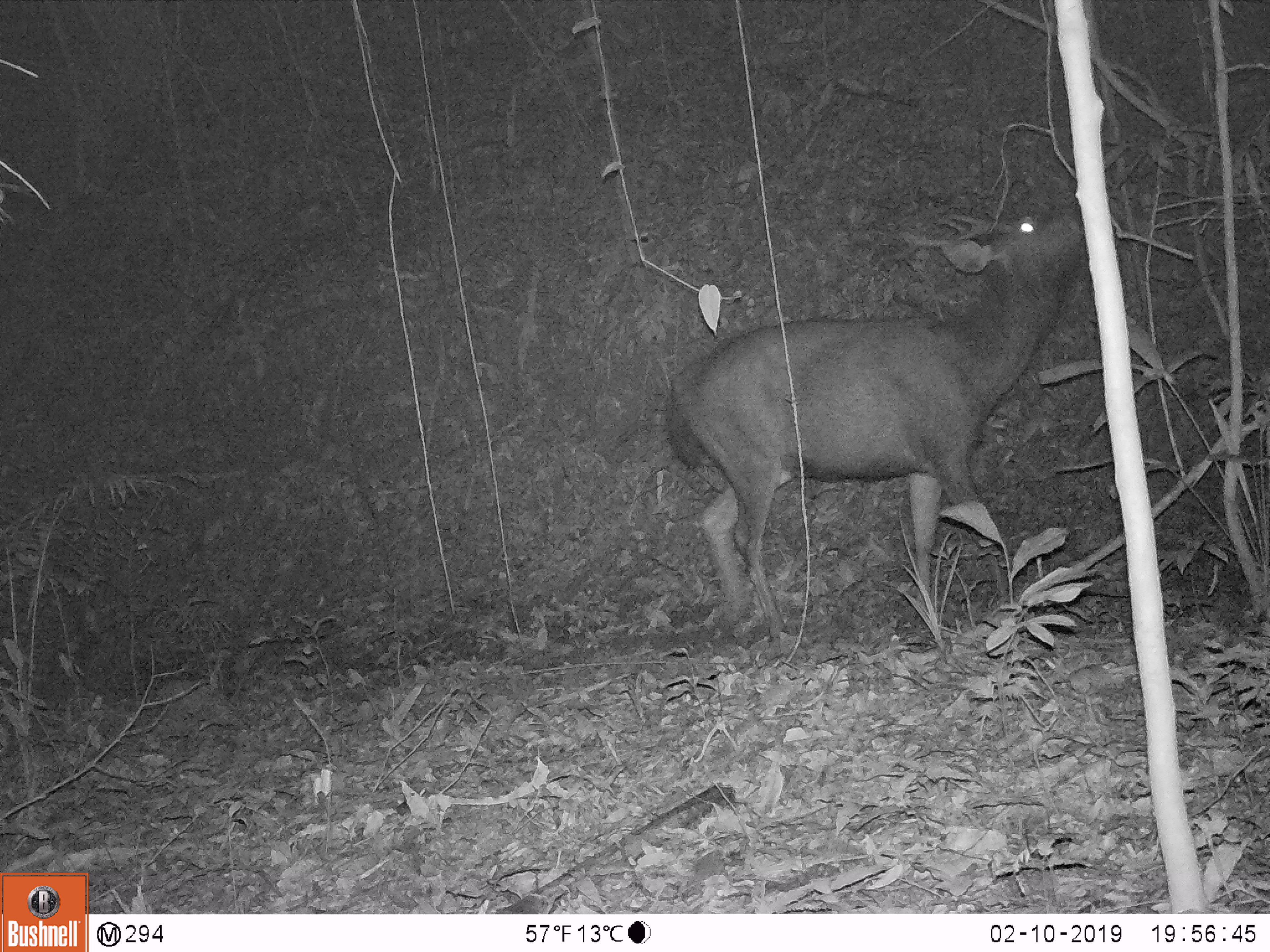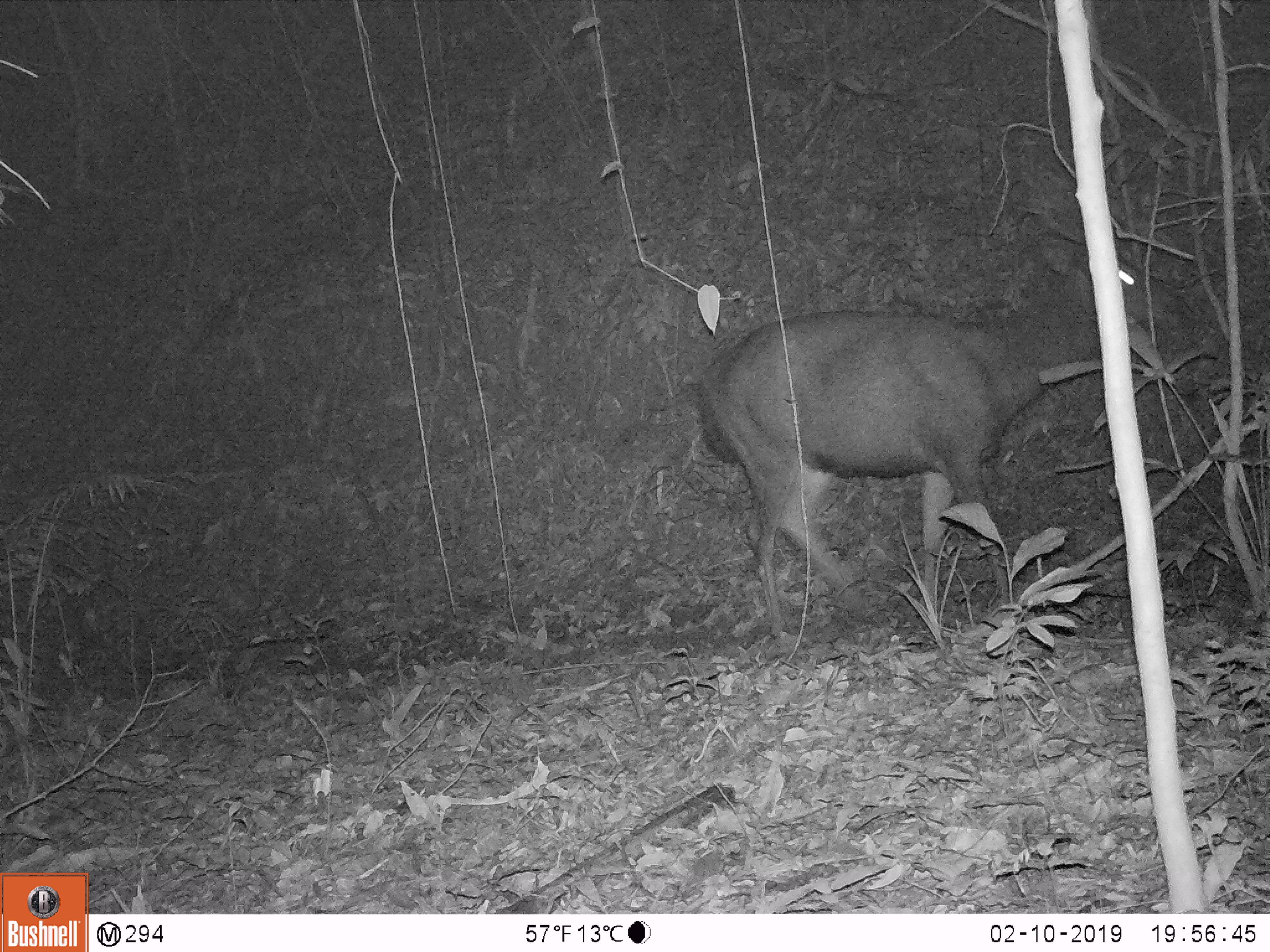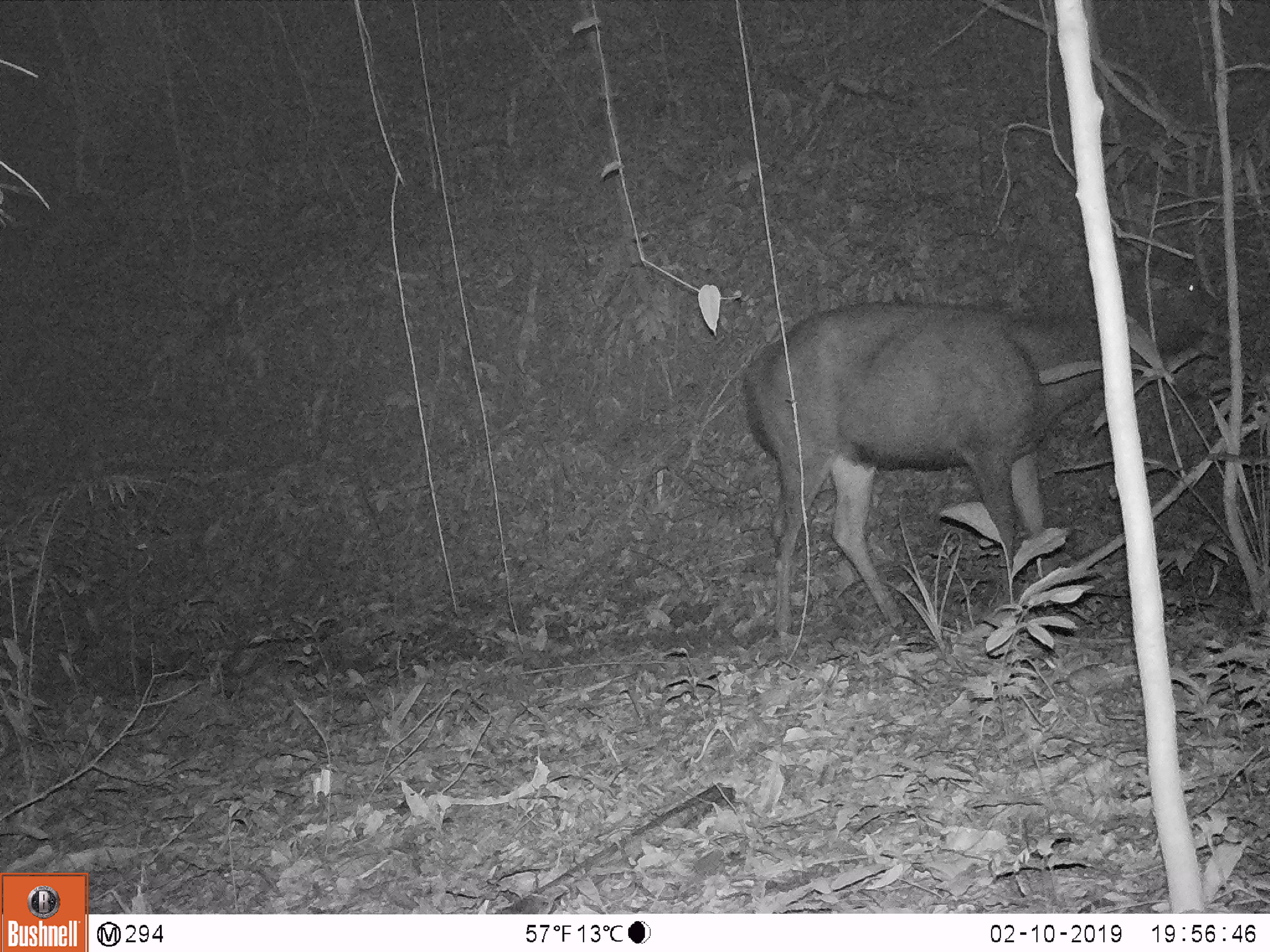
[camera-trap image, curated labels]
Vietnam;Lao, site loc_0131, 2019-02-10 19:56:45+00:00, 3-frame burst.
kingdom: Animalia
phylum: Chordata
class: Mammalia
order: Artiodactyla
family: Cervidae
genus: Rusa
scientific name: Rusa unicolor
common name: sambar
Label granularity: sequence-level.